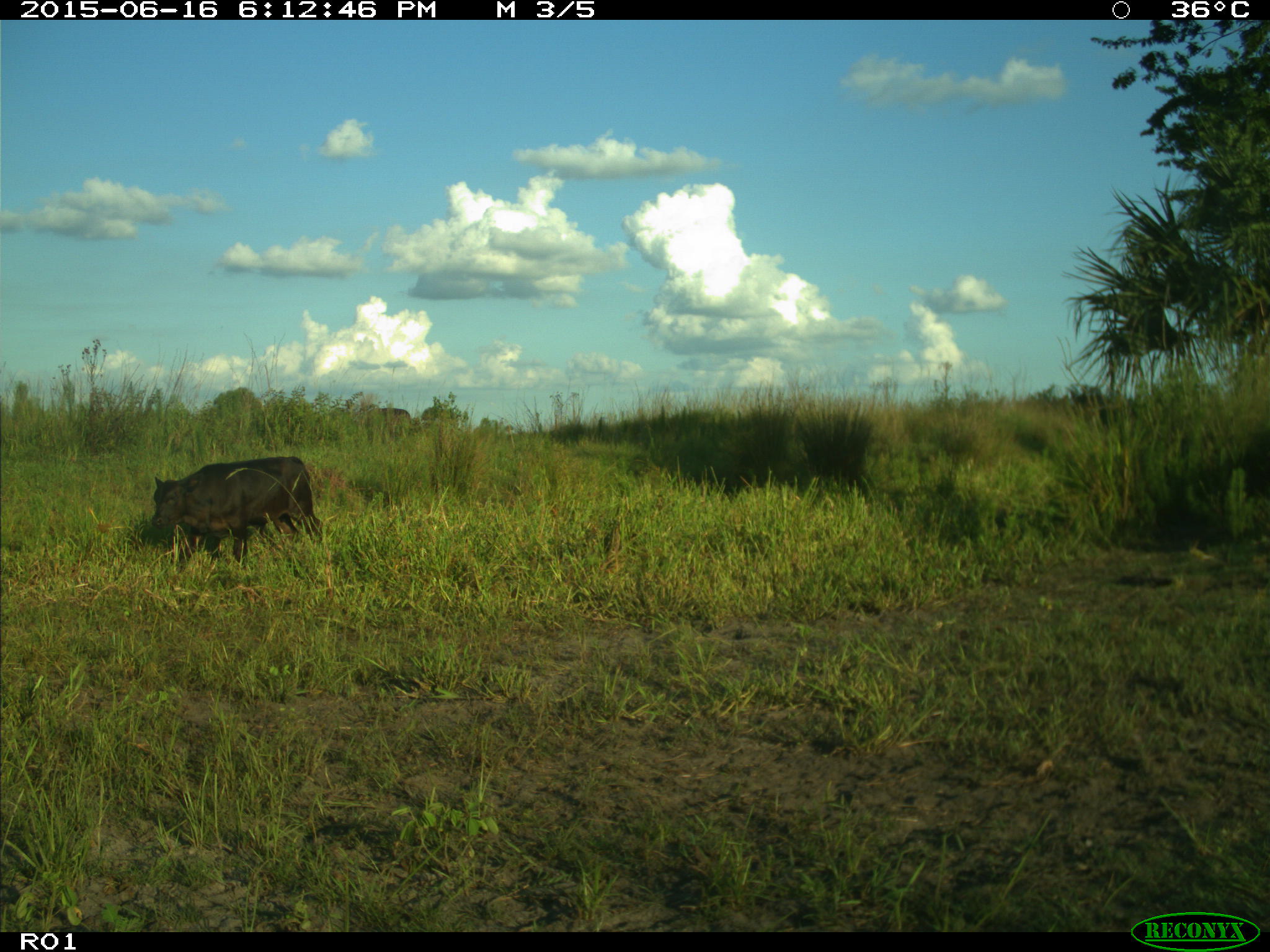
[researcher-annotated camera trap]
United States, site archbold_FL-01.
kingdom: Animalia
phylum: Chordata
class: Mammalia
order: Artiodactyla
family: Bovidae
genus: Bos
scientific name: Bos taurus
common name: domestic cow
Bos taurus (domestic cow).